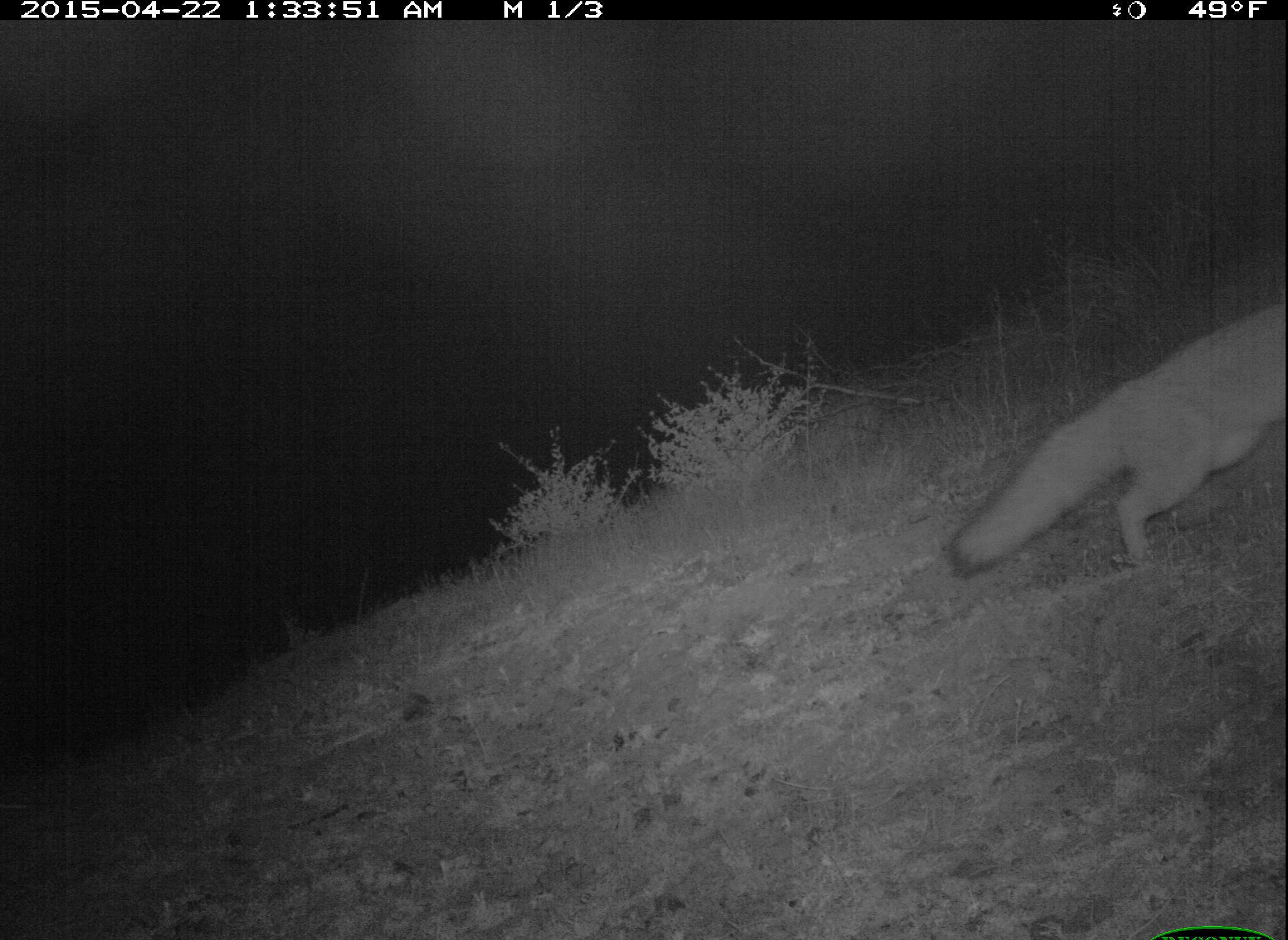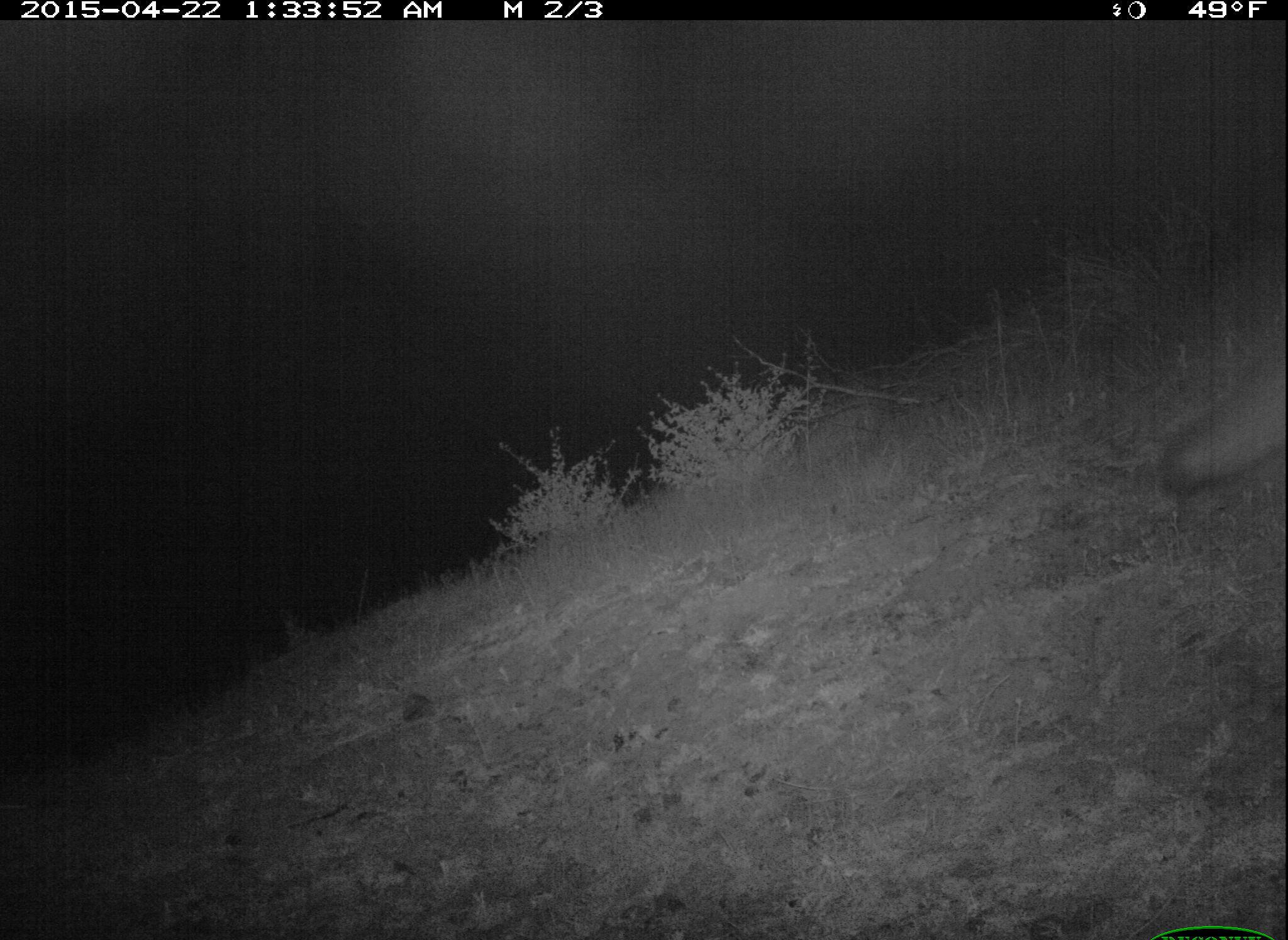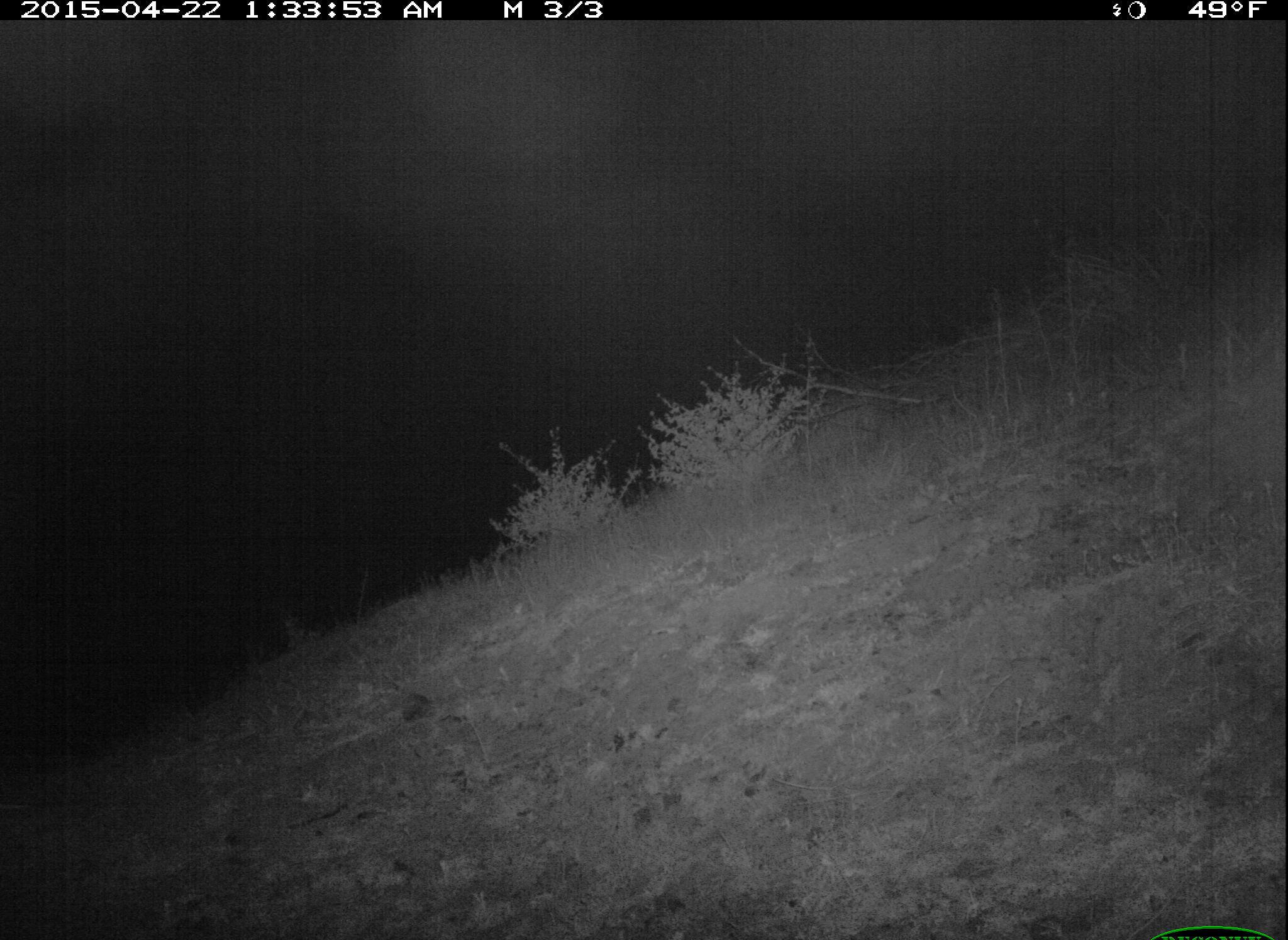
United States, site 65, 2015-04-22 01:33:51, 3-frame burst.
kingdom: Animalia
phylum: Chordata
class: Mammalia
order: Carnivora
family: Canidae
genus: Urocyon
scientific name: Urocyon cinereoargenteus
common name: gray fox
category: fox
Fox (gray fox) (Urocyon cinereoargenteus).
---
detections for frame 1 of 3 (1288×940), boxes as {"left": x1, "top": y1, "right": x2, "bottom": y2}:
fox: {"left": 948, "top": 299, "right": 1288, "bottom": 576}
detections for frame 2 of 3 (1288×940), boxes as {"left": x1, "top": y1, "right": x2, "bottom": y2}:
fox: {"left": 1152, "top": 332, "right": 1288, "bottom": 497}